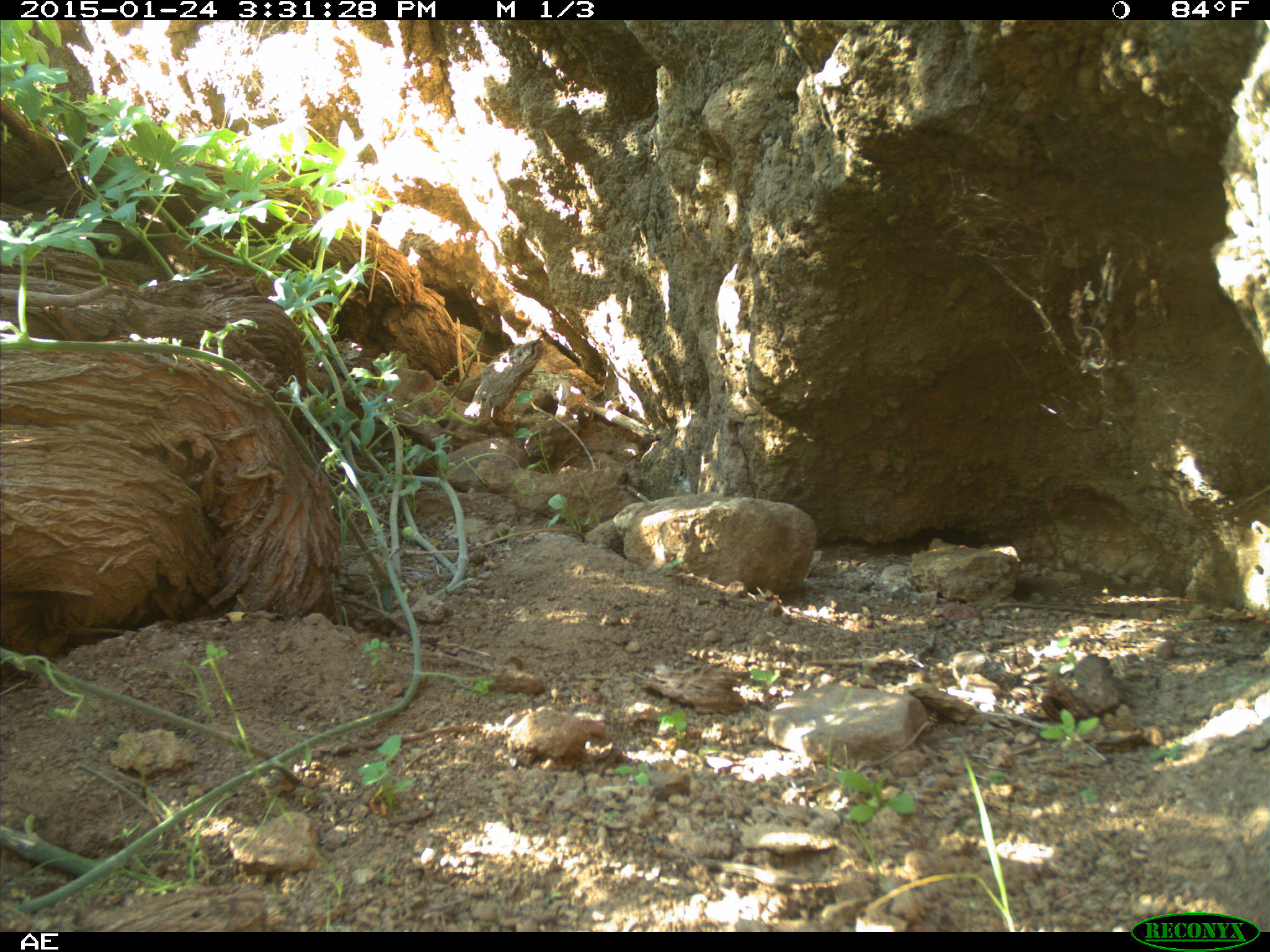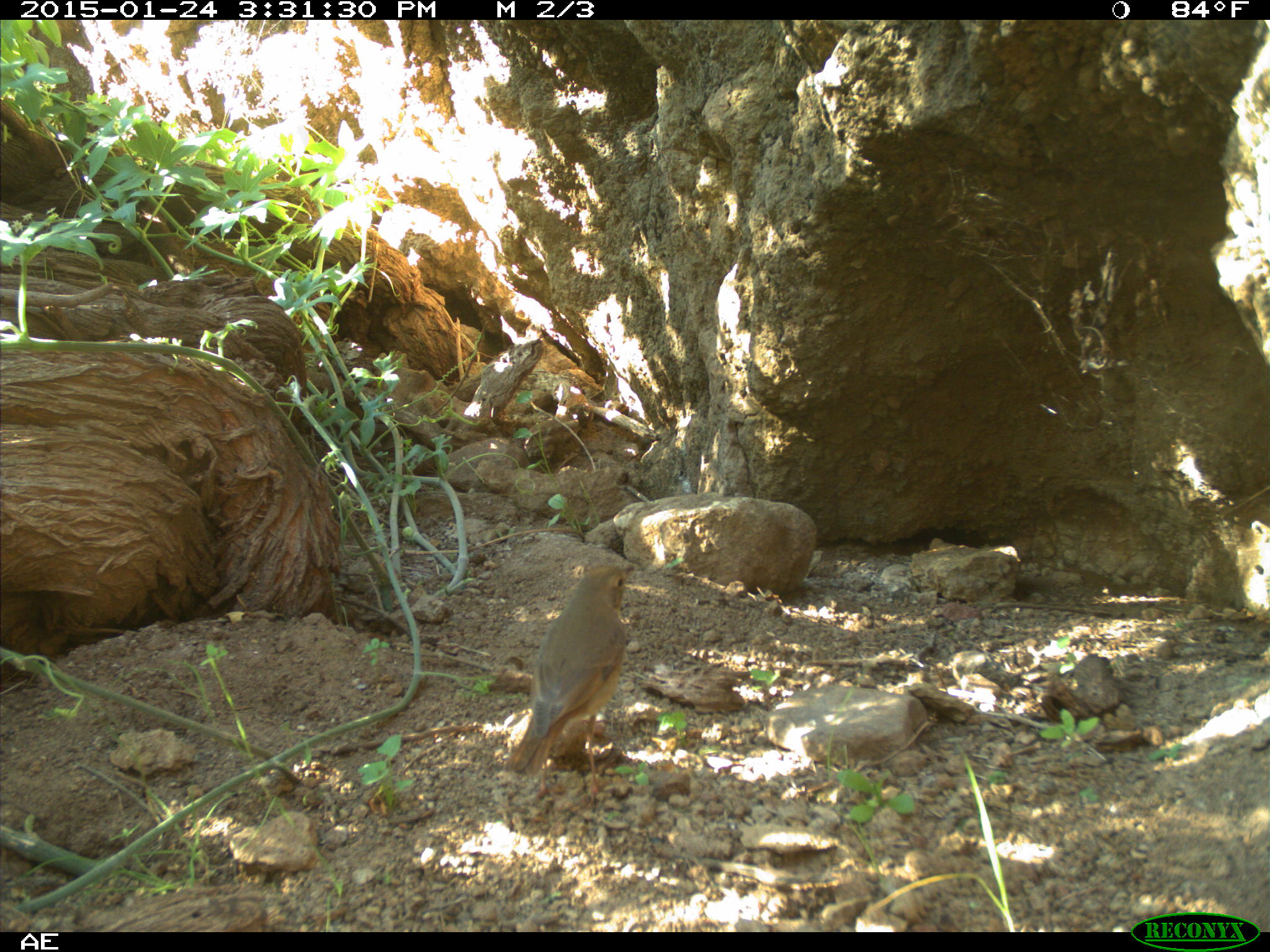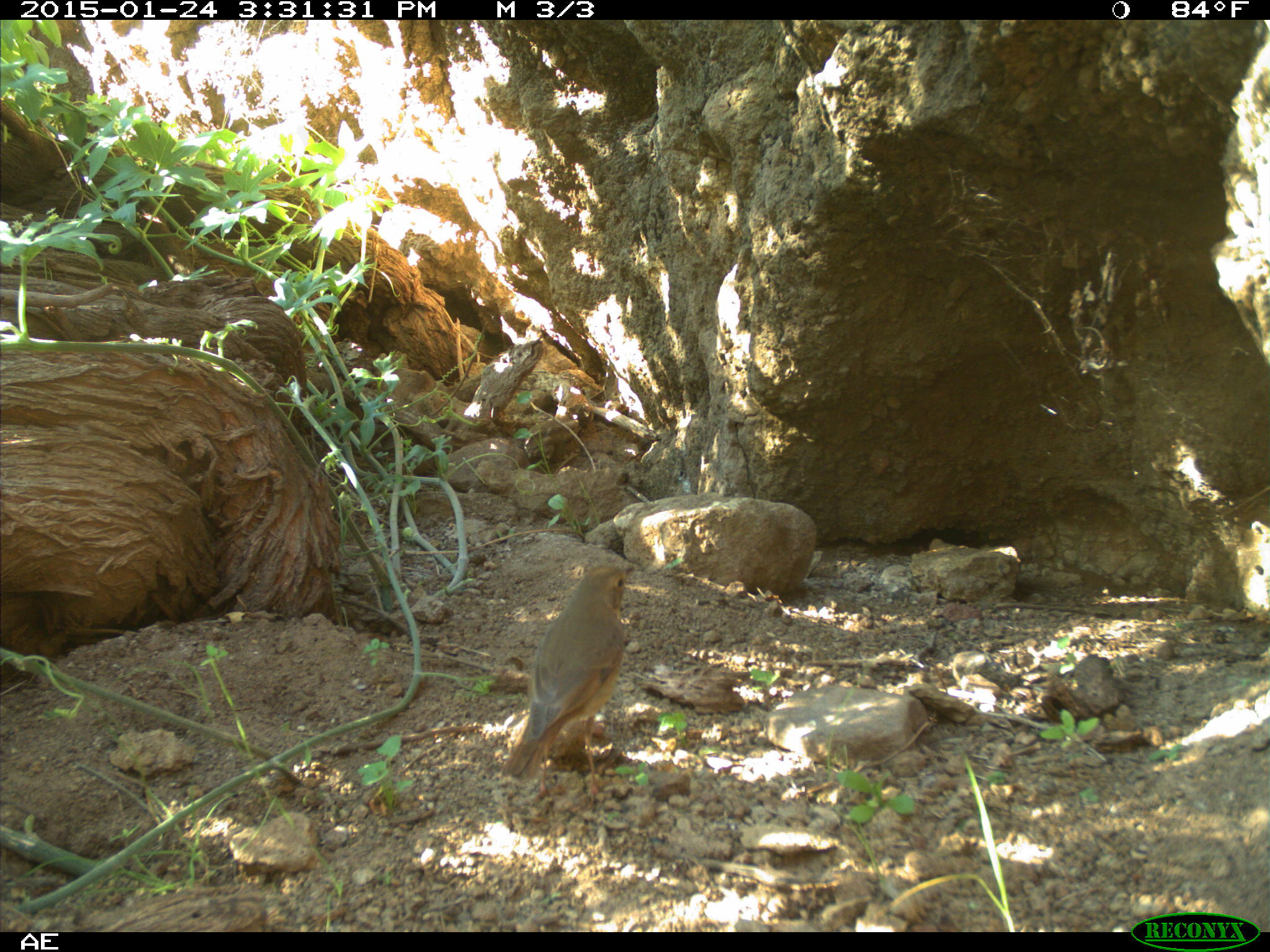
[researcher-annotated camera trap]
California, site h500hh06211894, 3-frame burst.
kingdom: Animalia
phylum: Chordata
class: Aves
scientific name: Aves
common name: bird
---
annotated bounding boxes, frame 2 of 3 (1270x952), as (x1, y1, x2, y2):
bird: (502, 564, 635, 809)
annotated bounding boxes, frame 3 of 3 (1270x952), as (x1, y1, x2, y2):
bird: (501, 563, 644, 814)